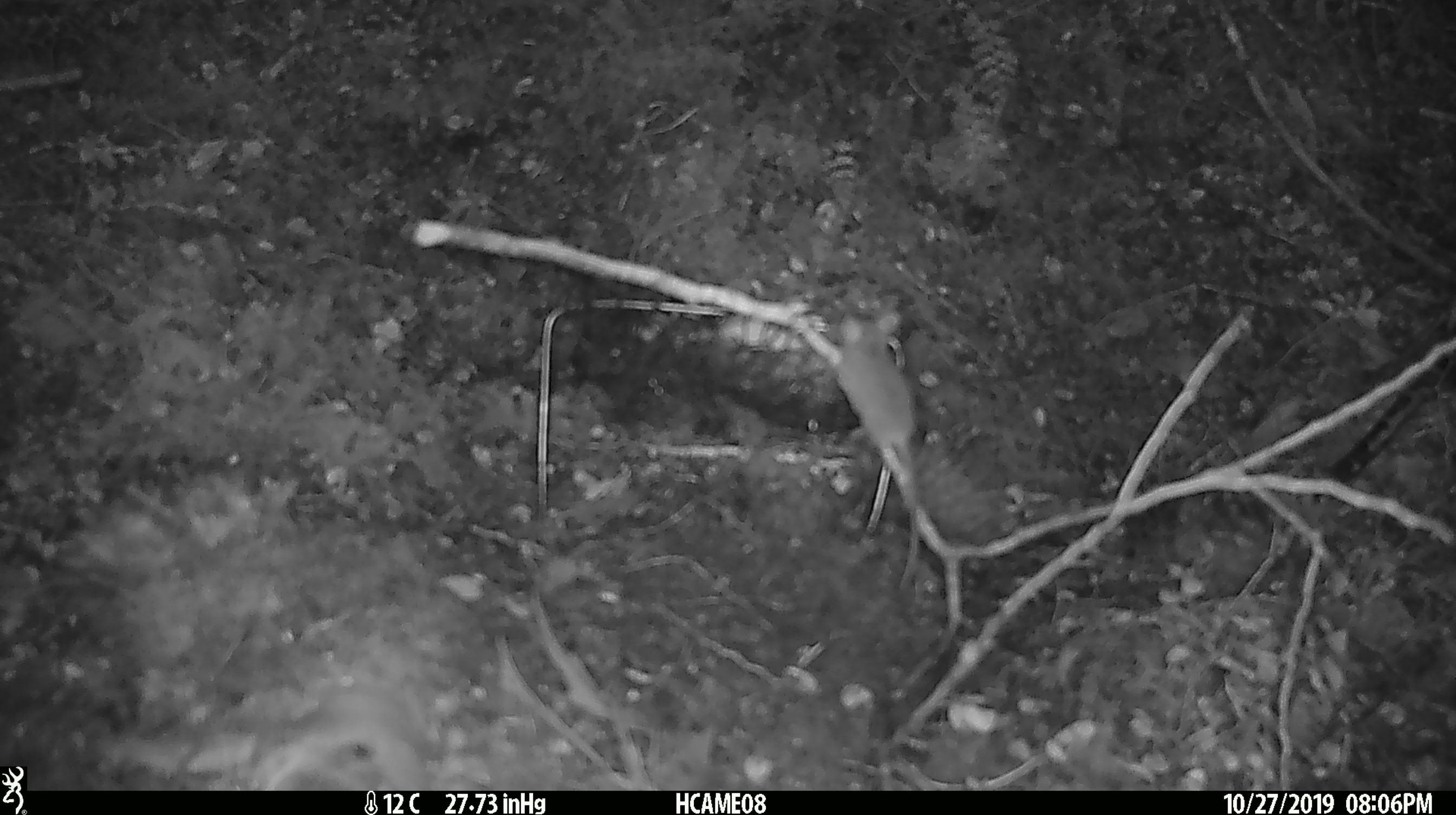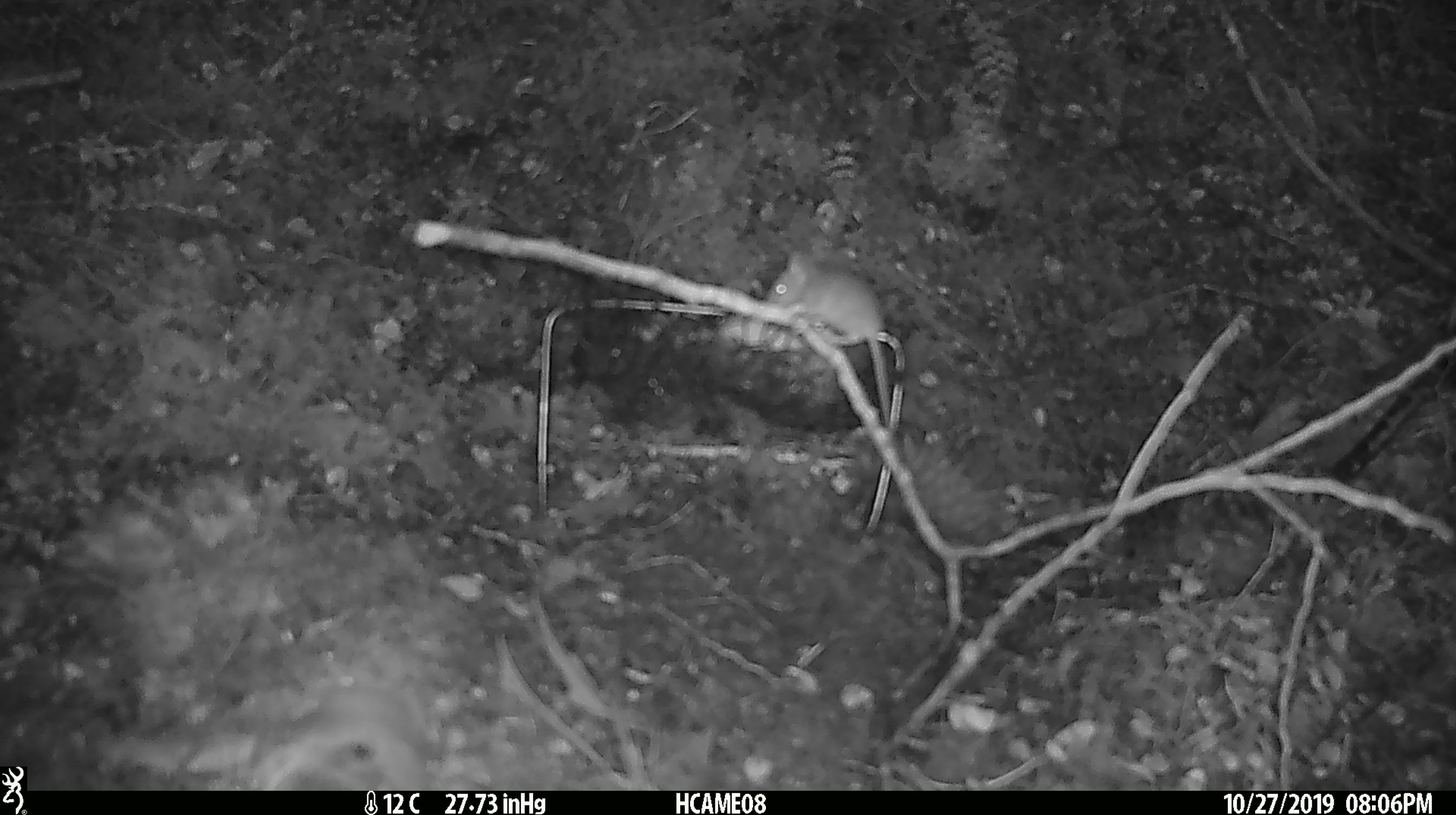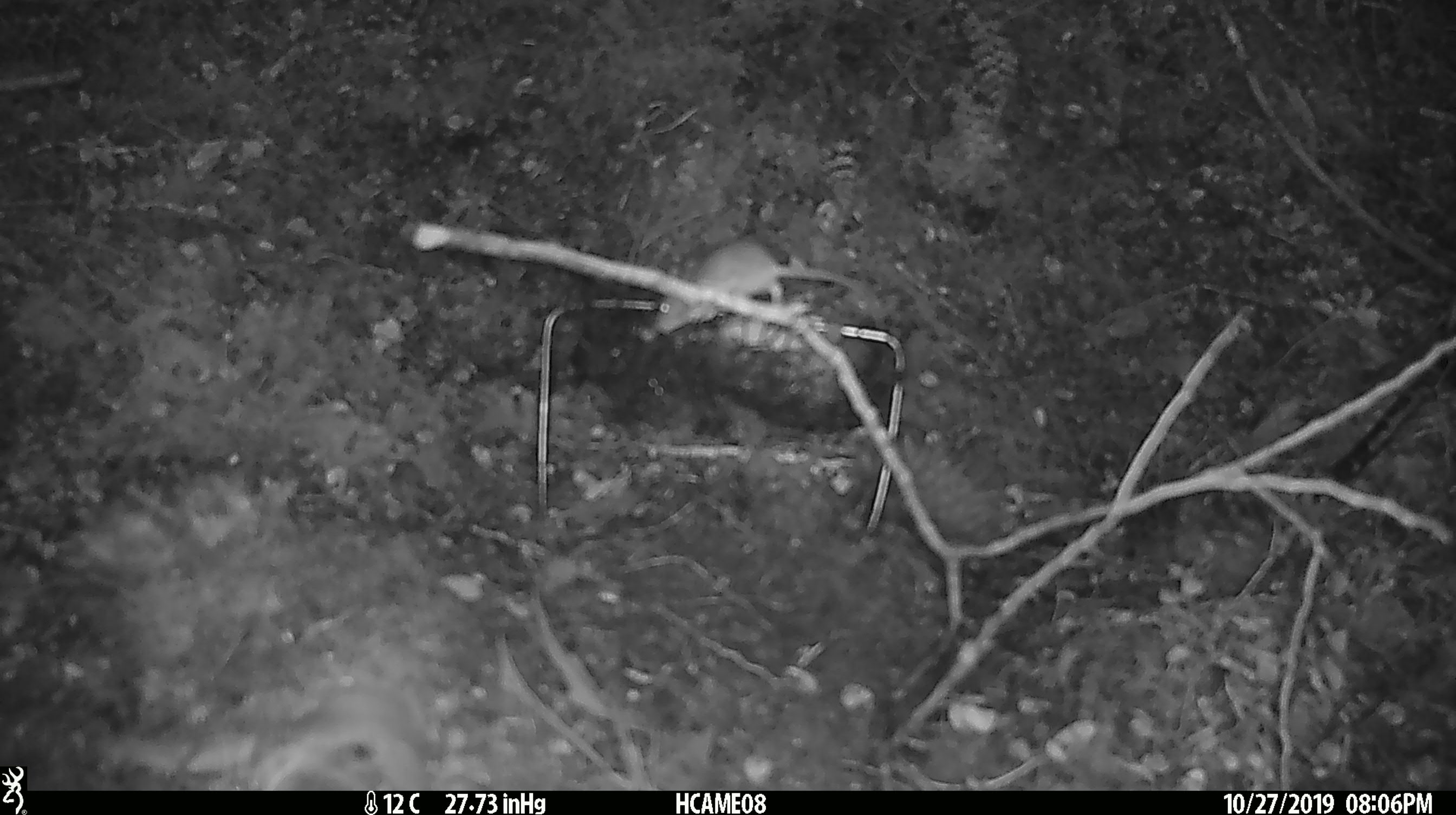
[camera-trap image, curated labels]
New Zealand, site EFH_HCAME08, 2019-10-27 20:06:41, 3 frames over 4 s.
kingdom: Animalia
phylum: Chordata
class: Mammalia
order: Rodentia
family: Muridae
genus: Mus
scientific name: Mus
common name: mouse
Mouse (Mus).